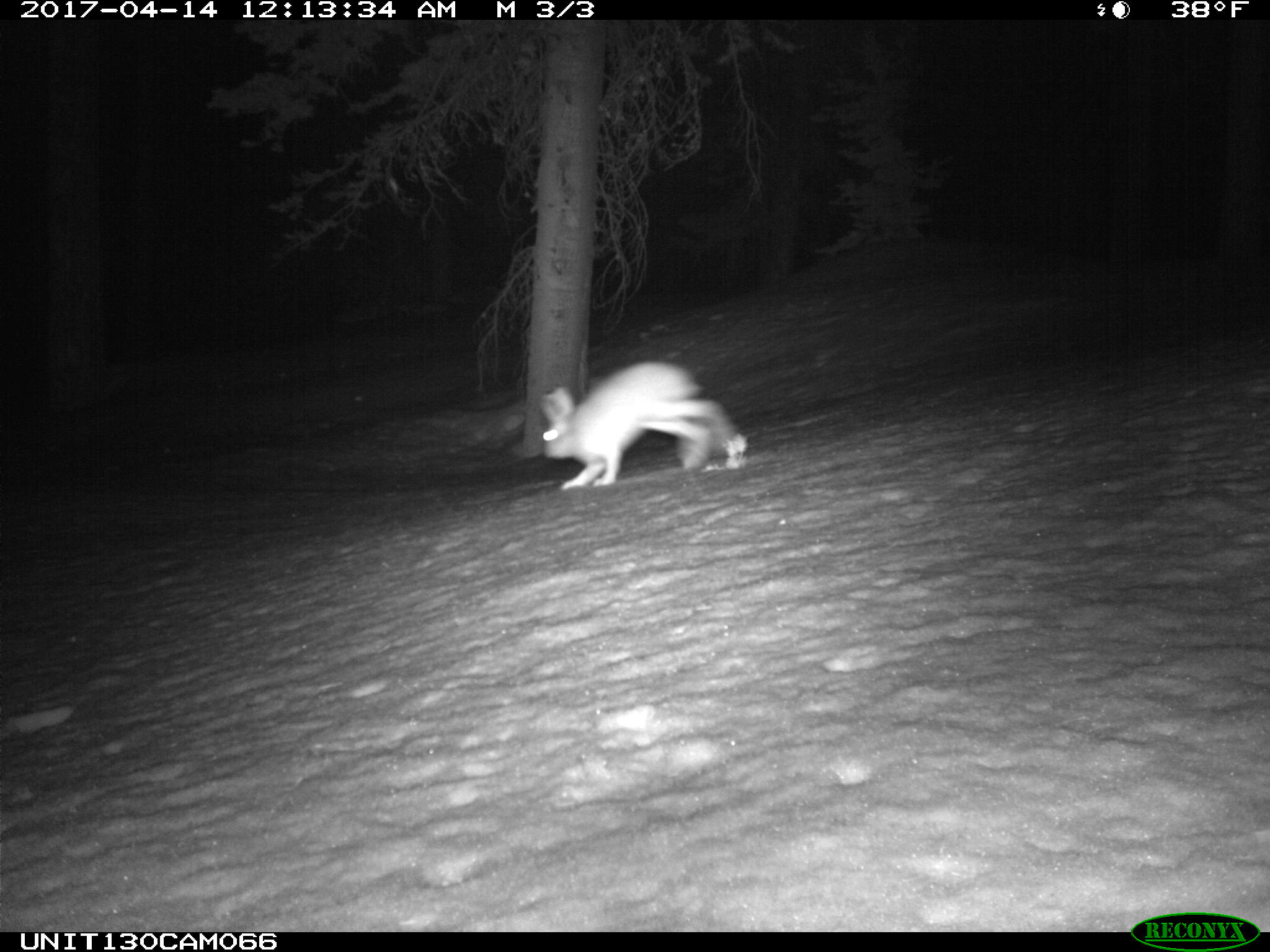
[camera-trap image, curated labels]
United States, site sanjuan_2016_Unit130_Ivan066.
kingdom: Animalia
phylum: Chordata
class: Mammalia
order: Lagomorpha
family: Leporidae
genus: Lepus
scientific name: Lepus americanus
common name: snowshoe hare